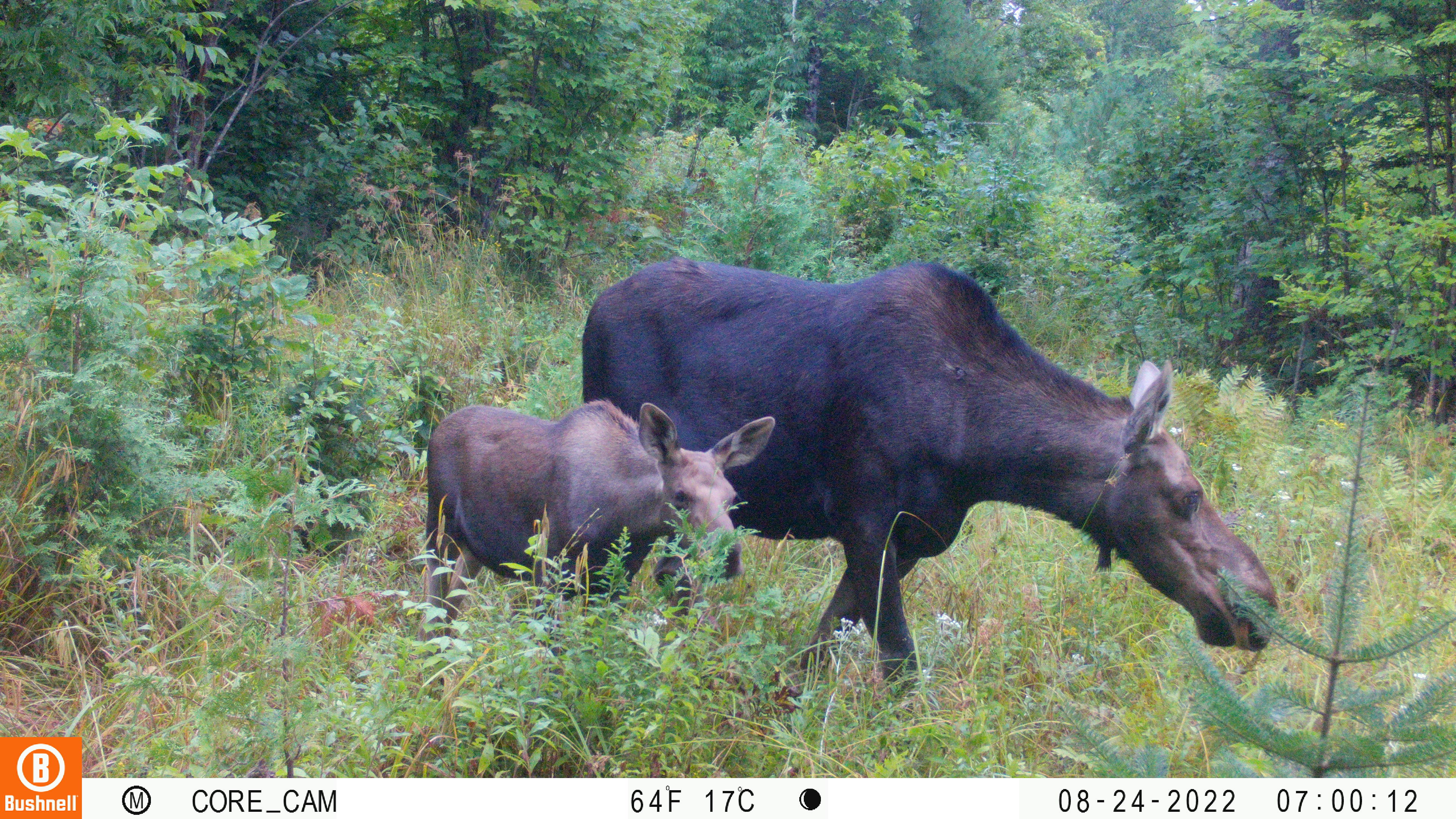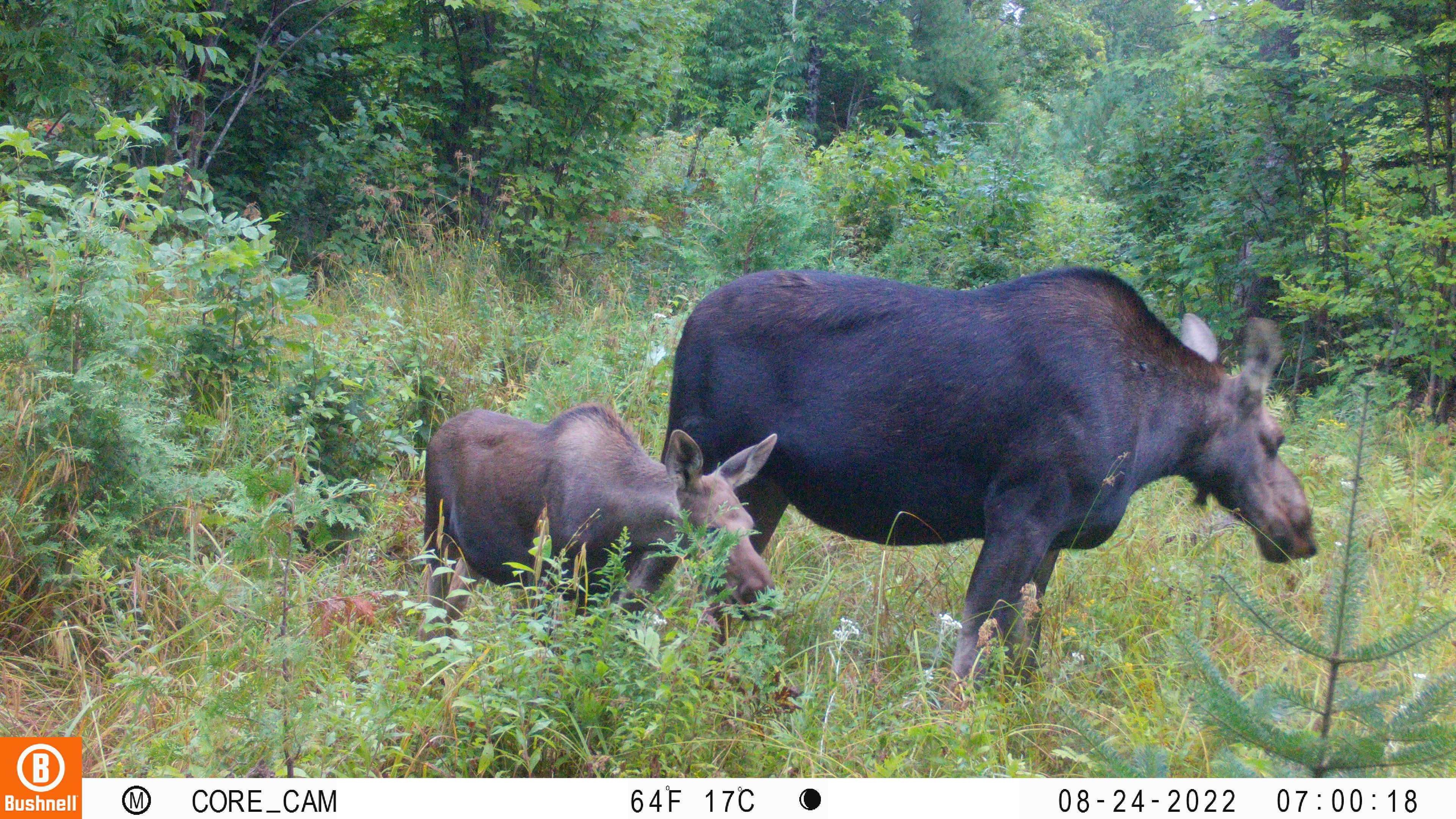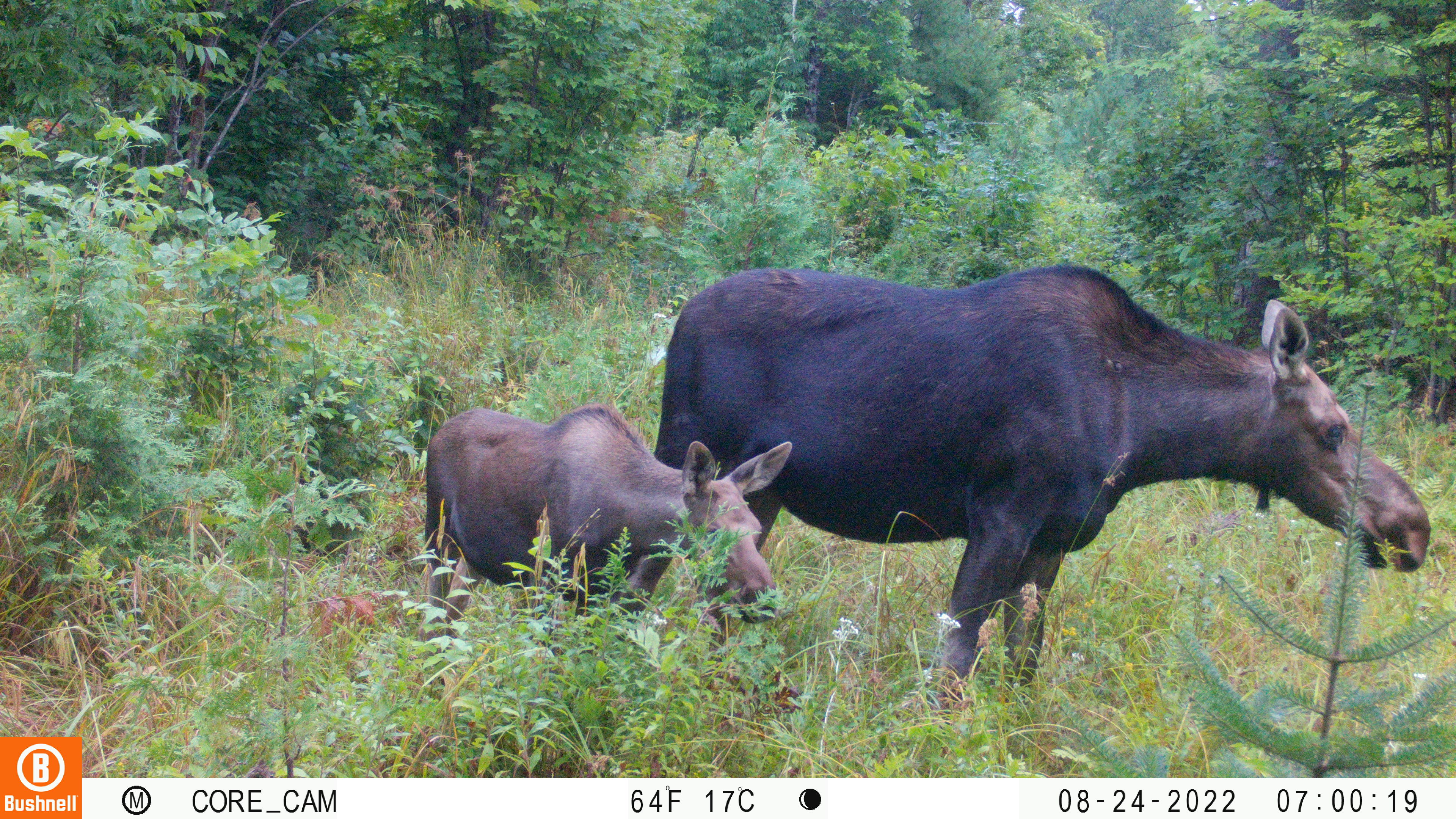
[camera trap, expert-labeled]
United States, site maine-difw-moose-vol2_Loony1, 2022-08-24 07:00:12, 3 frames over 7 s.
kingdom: Animalia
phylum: Chordata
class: Mammalia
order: Artiodactyla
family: Cervidae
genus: Alces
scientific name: Alces alces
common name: moose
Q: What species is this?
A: Moose (Alces alces).